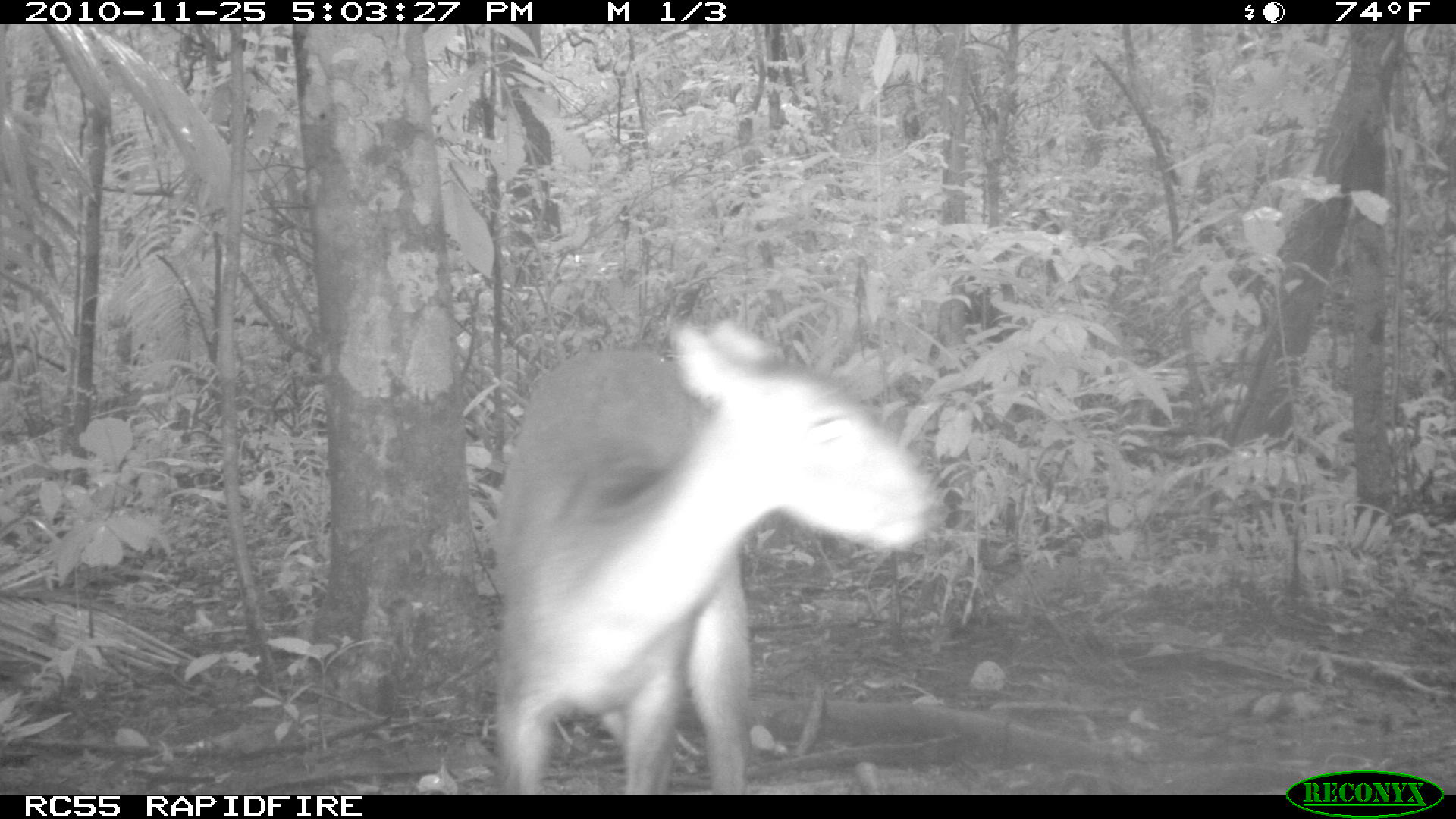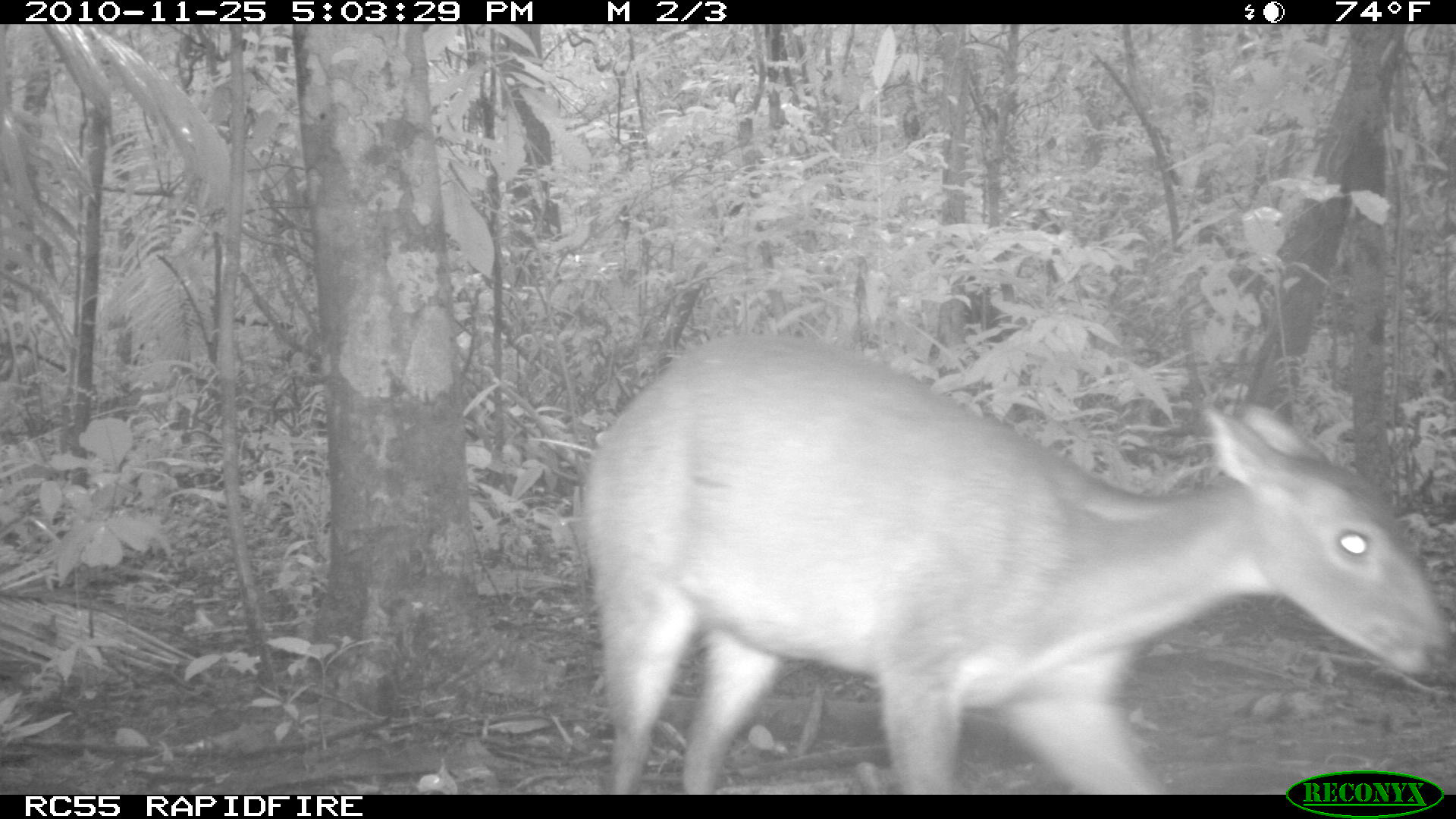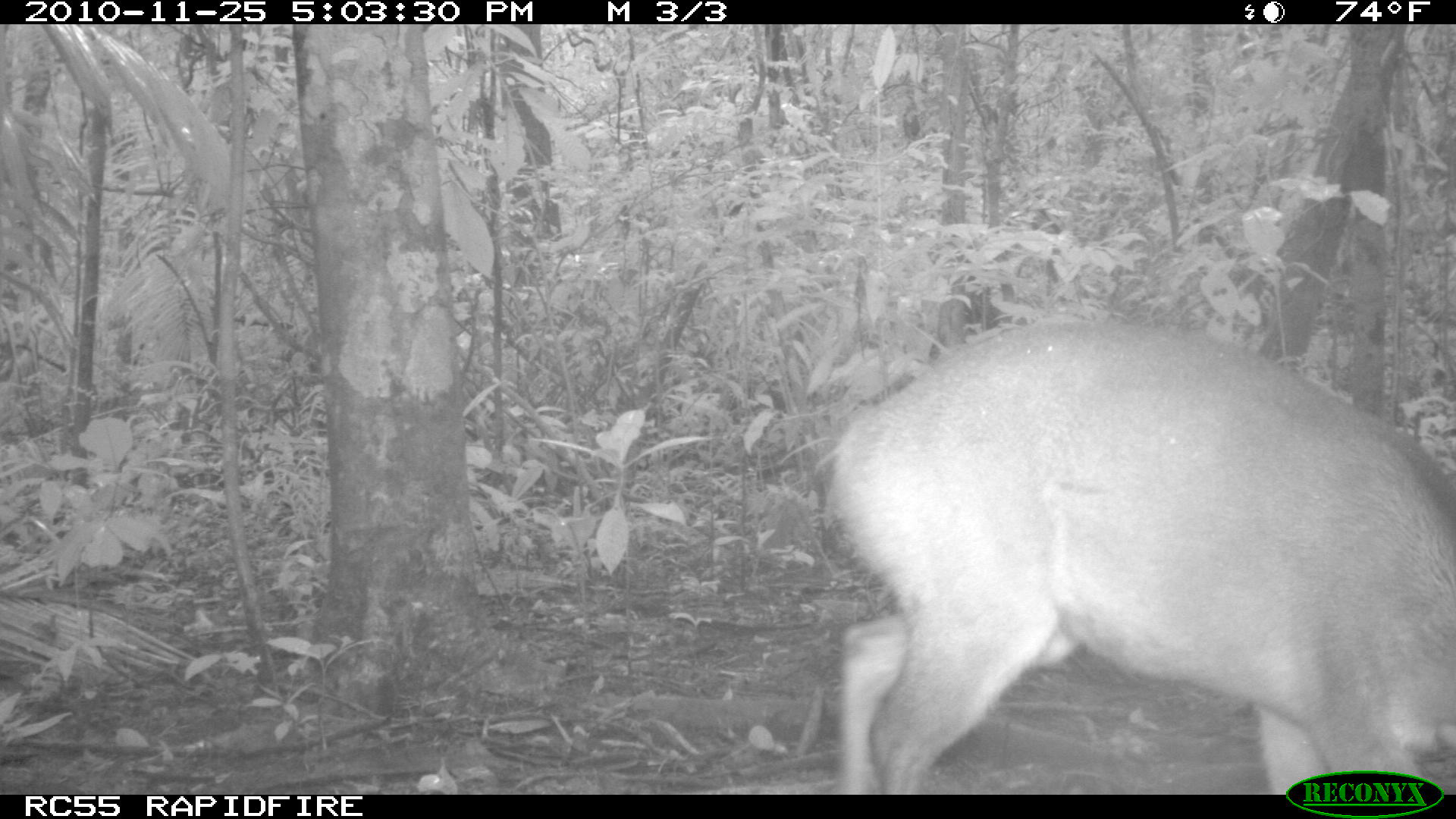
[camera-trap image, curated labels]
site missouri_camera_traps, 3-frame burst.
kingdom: Animalia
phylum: Chordata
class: Mammalia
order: Artiodactyla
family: Cervidae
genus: Odocoileus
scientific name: Odocoileus virginianus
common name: white-tailed deer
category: white tailed deer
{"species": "white tailed deer (white-tailed deer) (Odocoileus virginianus)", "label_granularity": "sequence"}